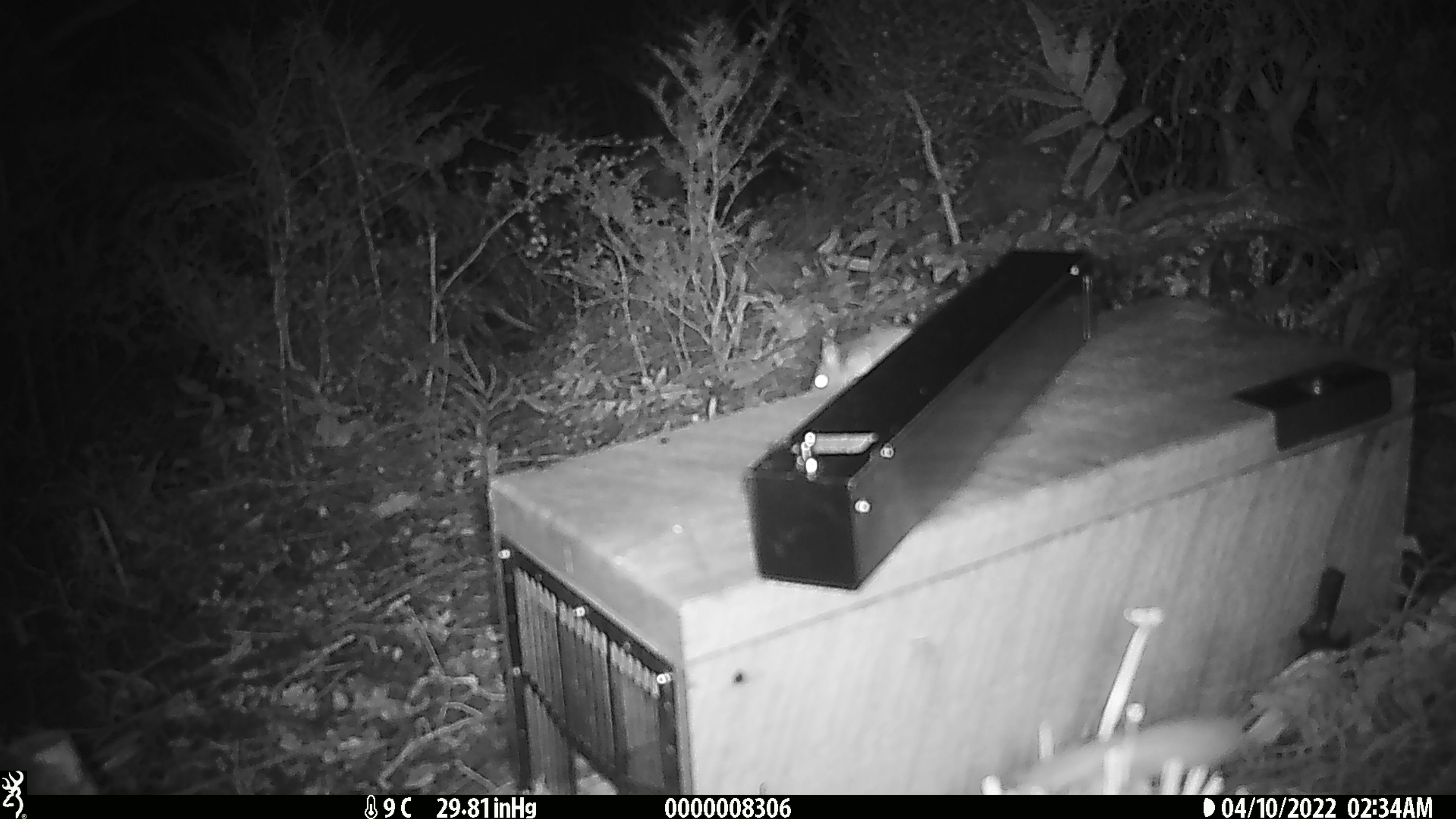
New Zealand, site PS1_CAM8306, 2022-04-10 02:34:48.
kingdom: Animalia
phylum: Chordata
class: Mammalia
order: Rodentia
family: Muridae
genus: Mus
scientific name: Mus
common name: mouse